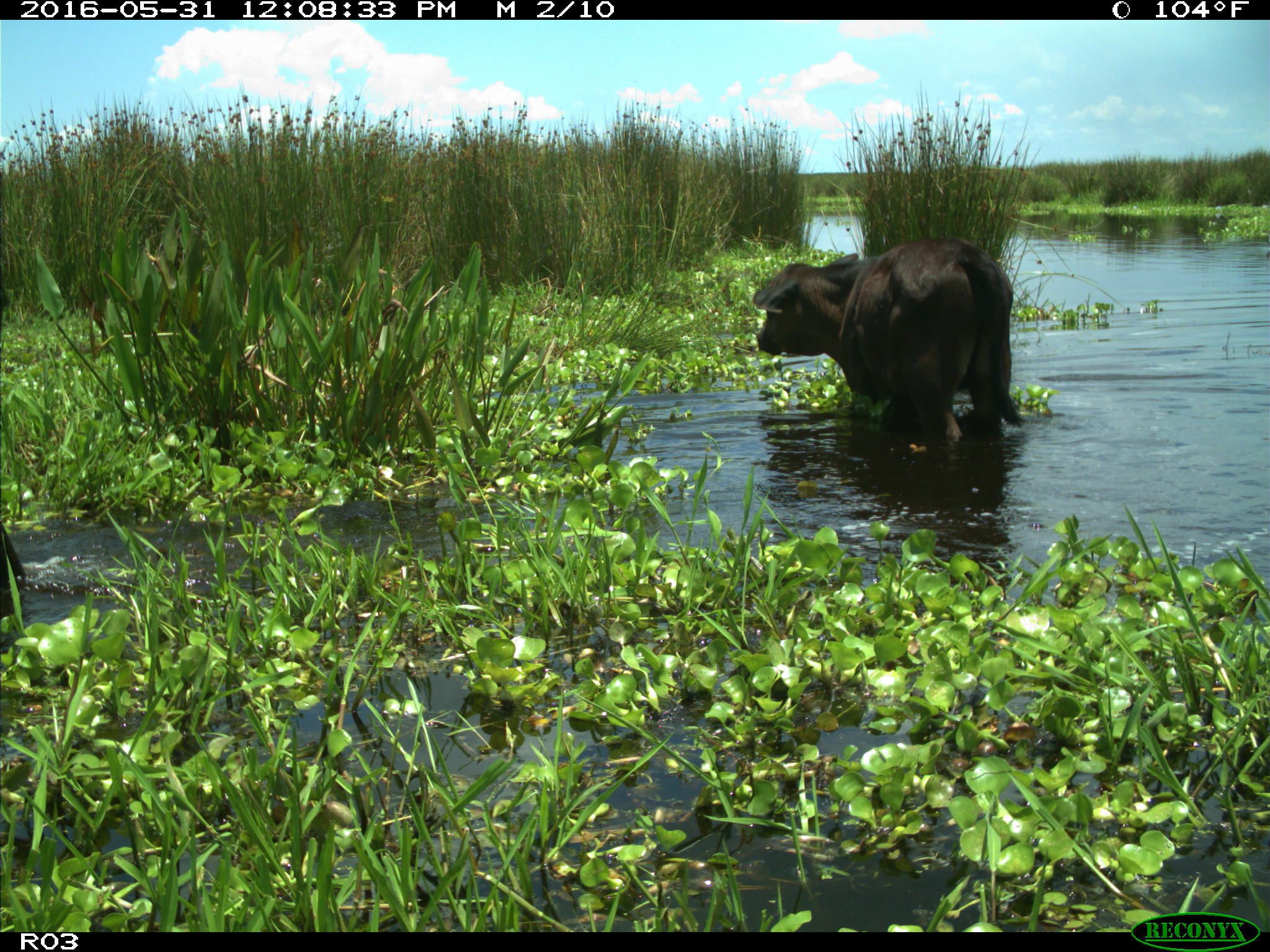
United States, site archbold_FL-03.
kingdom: Animalia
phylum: Chordata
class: Mammalia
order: Artiodactyla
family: Bovidae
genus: Bos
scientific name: Bos taurus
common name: domestic cow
Bos taurus (domestic cow).